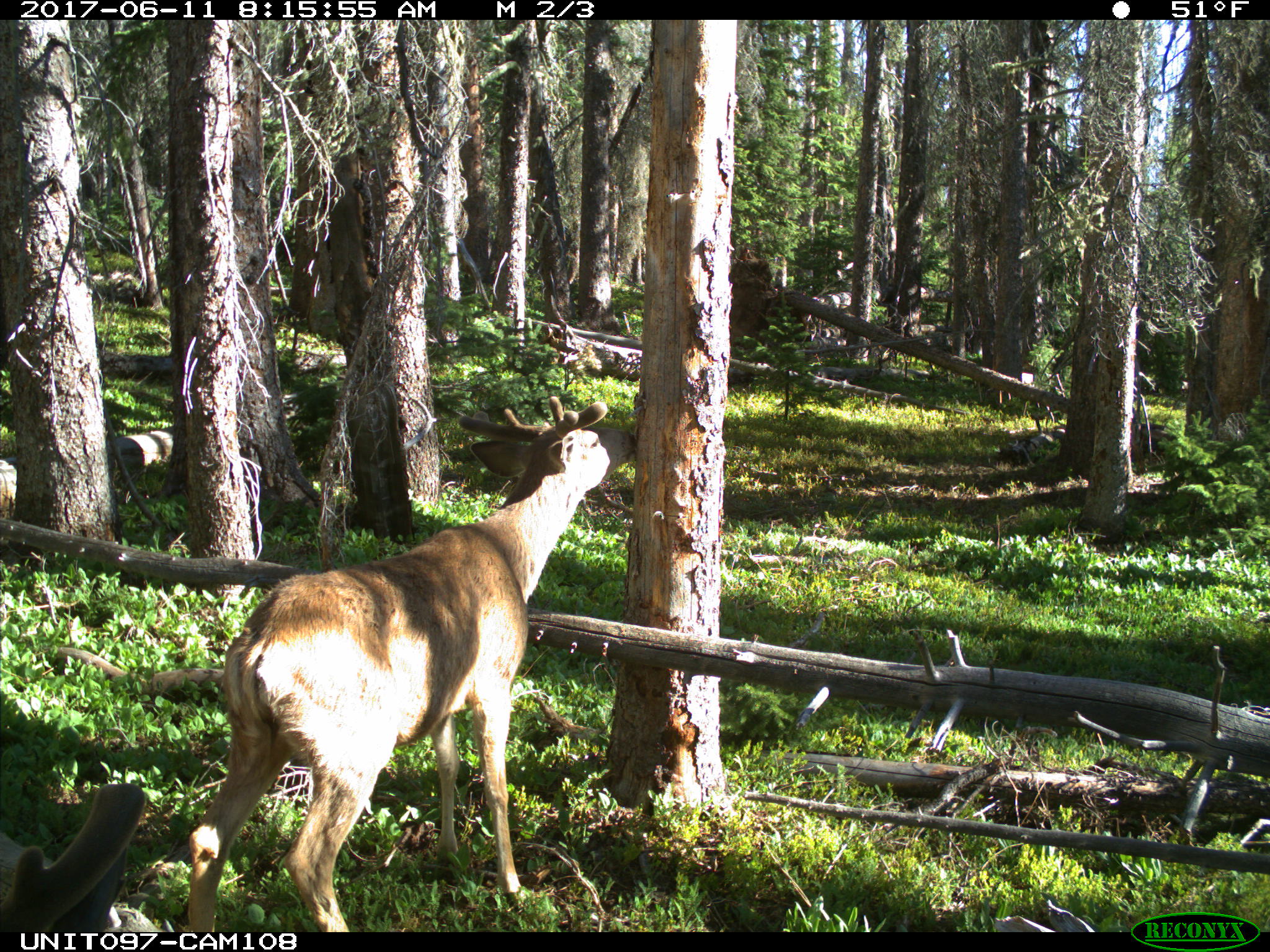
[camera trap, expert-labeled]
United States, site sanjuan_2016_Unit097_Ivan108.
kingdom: Animalia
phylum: Chordata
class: Mammalia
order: Artiodactyla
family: Cervidae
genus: Odocoileus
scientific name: Odocoileus hemionus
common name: mule deer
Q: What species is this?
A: Odocoileus hemionus (mule deer).